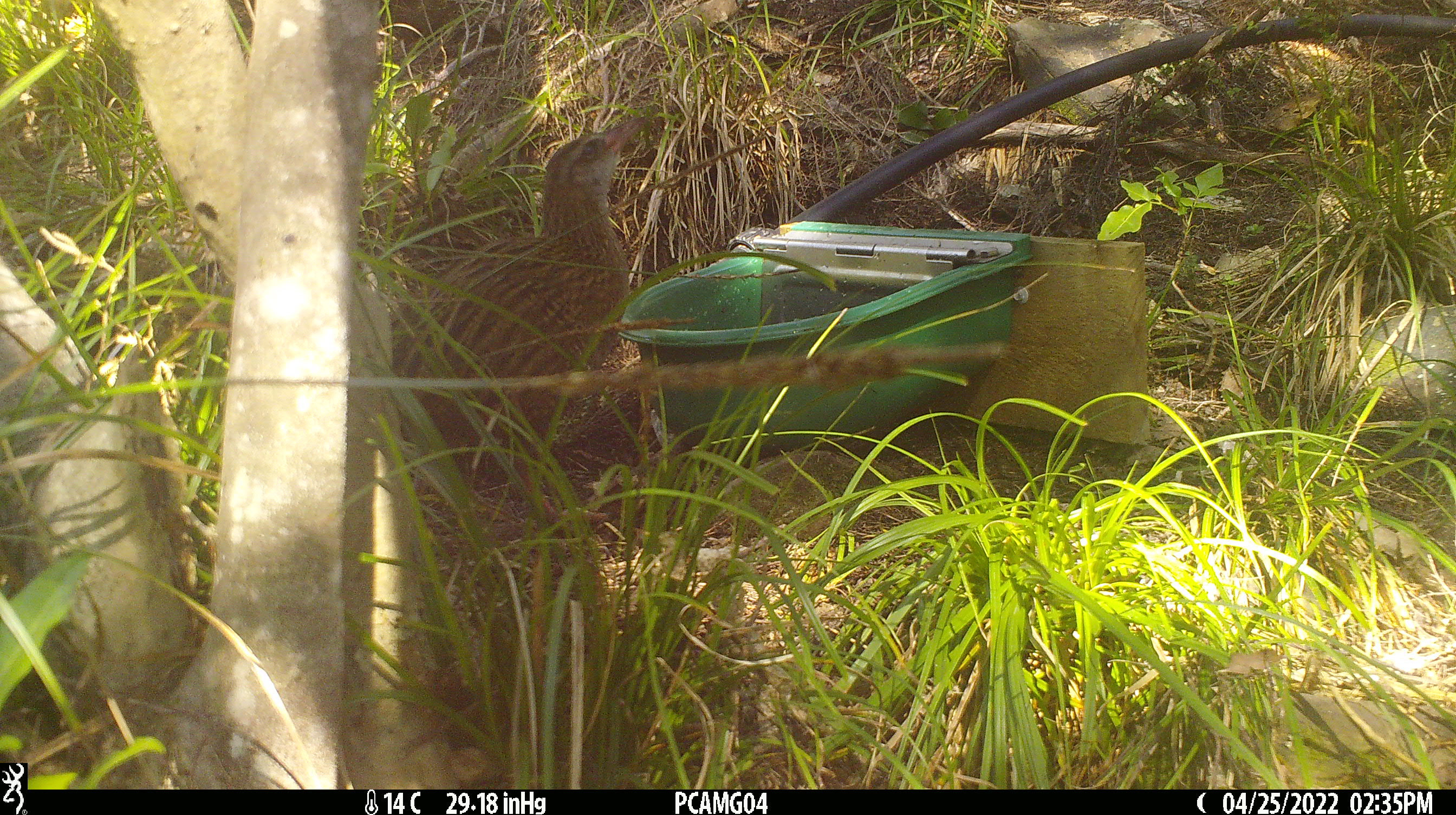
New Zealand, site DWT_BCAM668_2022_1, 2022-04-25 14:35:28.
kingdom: Animalia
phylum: Chordata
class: Aves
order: Gruiformes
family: Rallidae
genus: Gallirallus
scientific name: Gallirallus australis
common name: weka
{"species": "weka (Gallirallus australis)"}